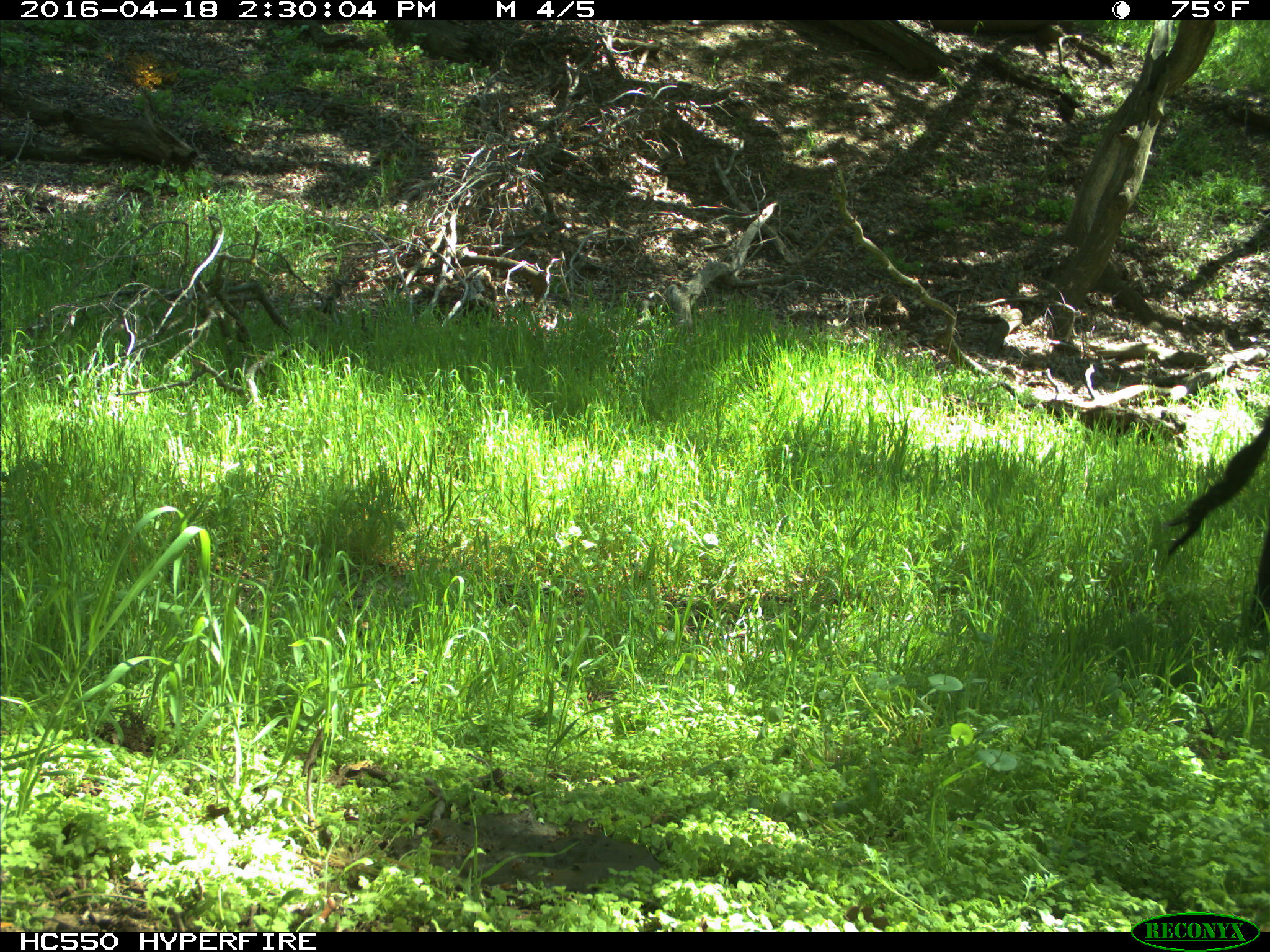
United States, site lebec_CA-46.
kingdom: Animalia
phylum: Chordata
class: Mammalia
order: Artiodactyla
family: Bovidae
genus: Bos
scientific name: Bos taurus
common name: domestic cow